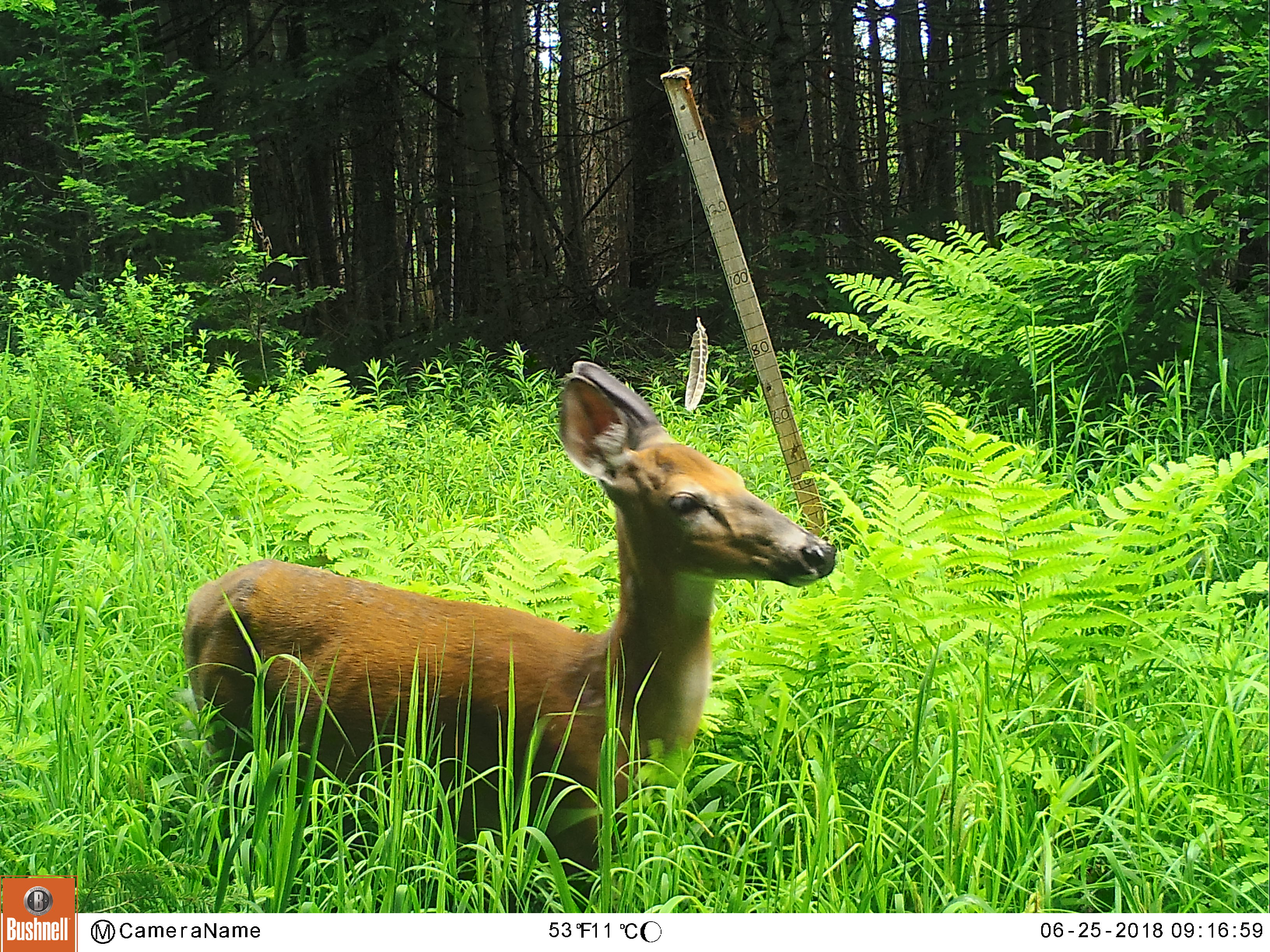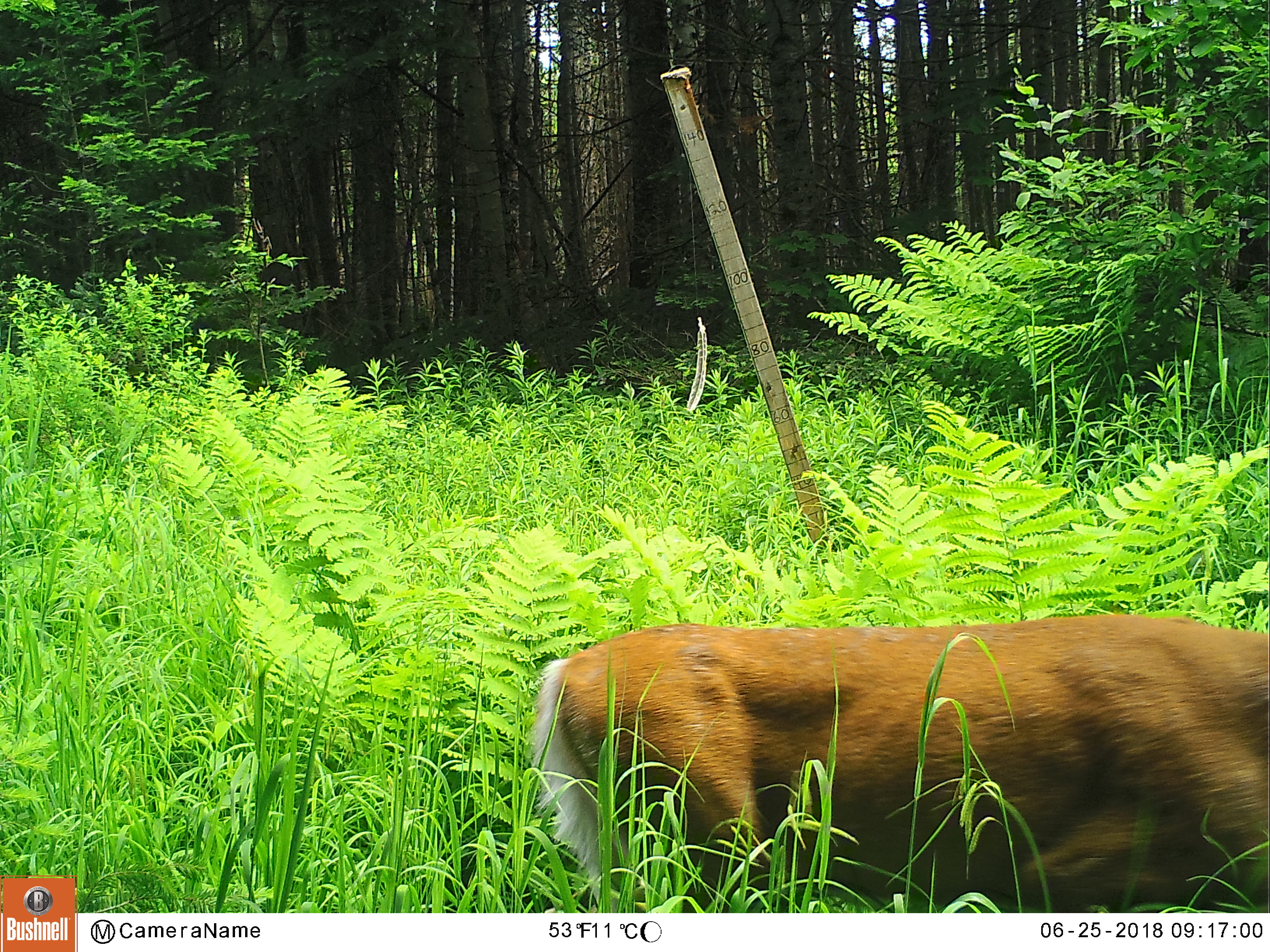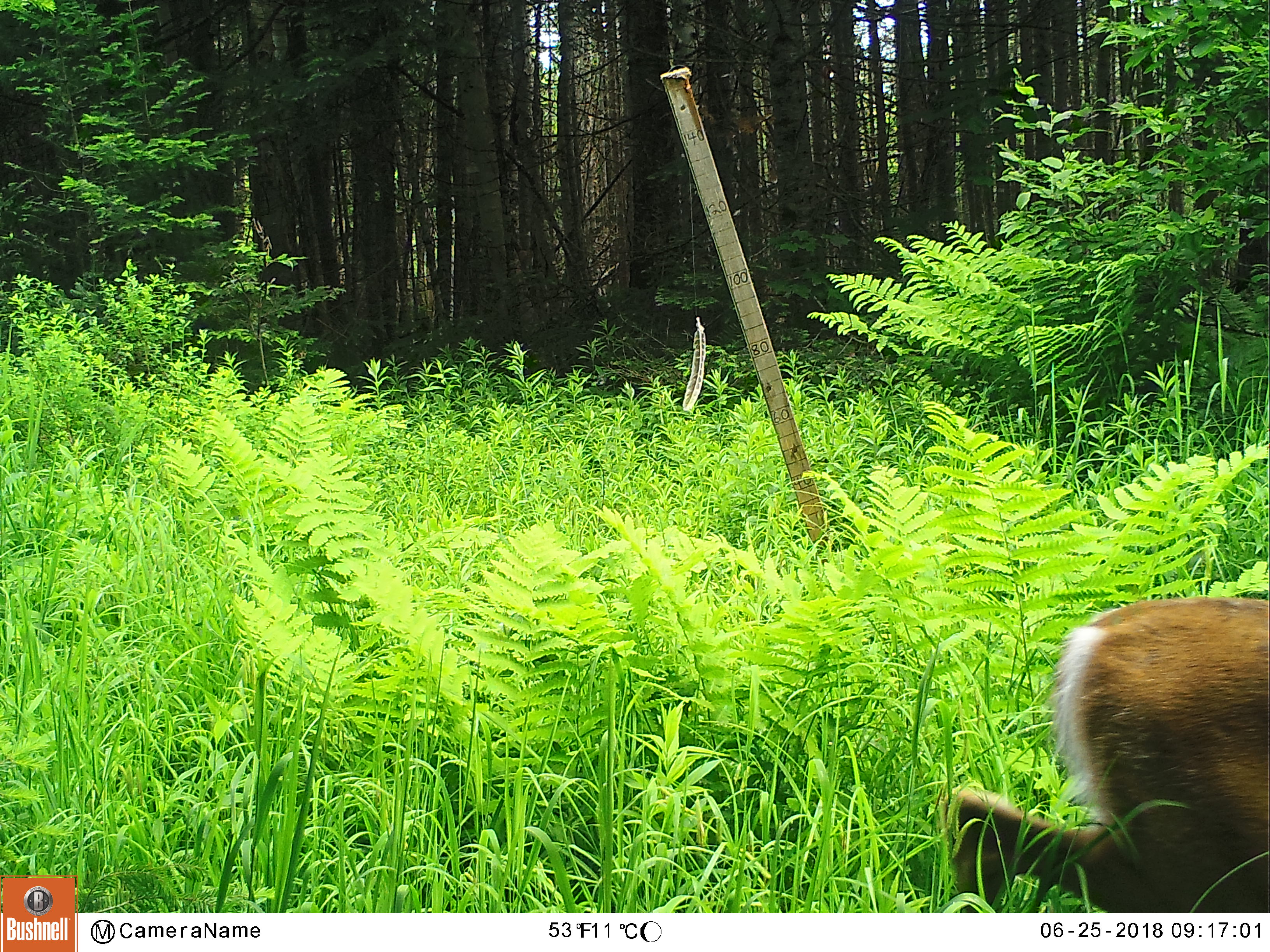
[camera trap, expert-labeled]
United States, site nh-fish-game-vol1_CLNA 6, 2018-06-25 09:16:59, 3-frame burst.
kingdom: Animalia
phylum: Chordata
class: Mammalia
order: Artiodactyla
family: Cervidae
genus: Odocoileus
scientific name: Odocoileus virginianus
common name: white-tailed deer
White-tailed deer (Odocoileus virginianus).